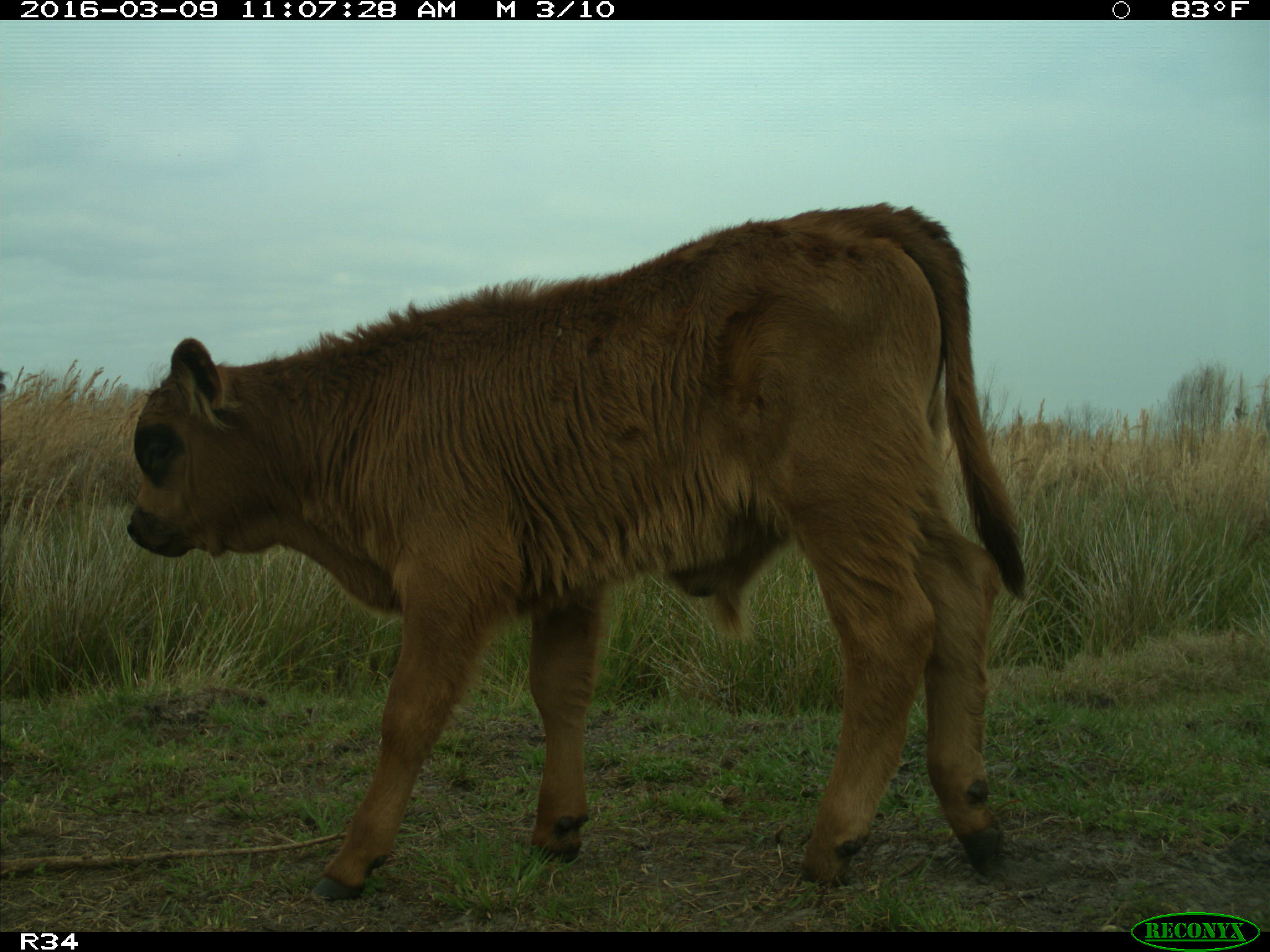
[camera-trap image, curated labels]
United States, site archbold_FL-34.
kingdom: Animalia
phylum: Chordata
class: Mammalia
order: Artiodactyla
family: Bovidae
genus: Bos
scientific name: Bos taurus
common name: domestic cow